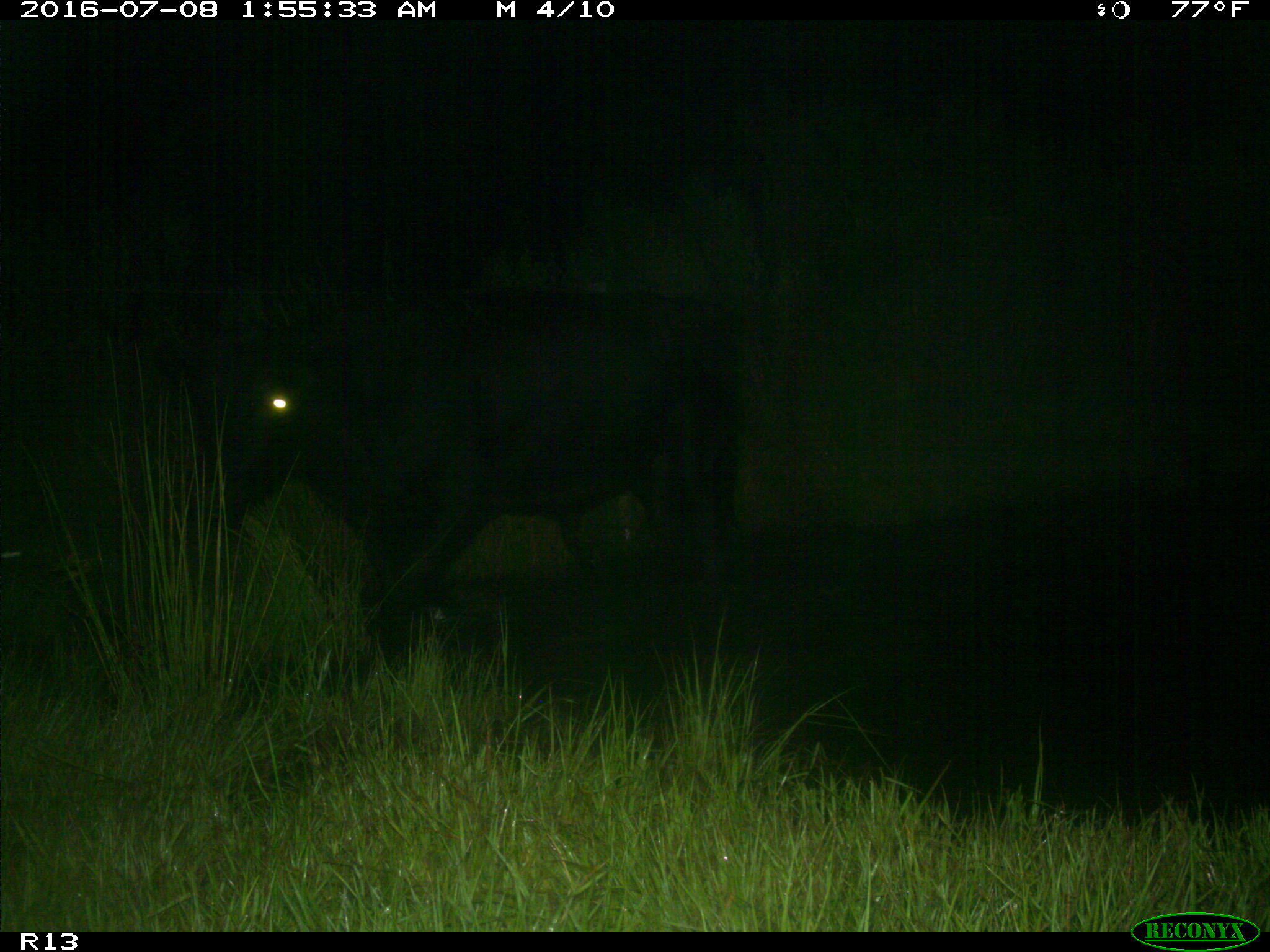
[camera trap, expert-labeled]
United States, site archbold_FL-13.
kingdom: Animalia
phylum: Chordata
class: Mammalia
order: Artiodactyla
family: Bovidae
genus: Bos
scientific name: Bos taurus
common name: domestic cow